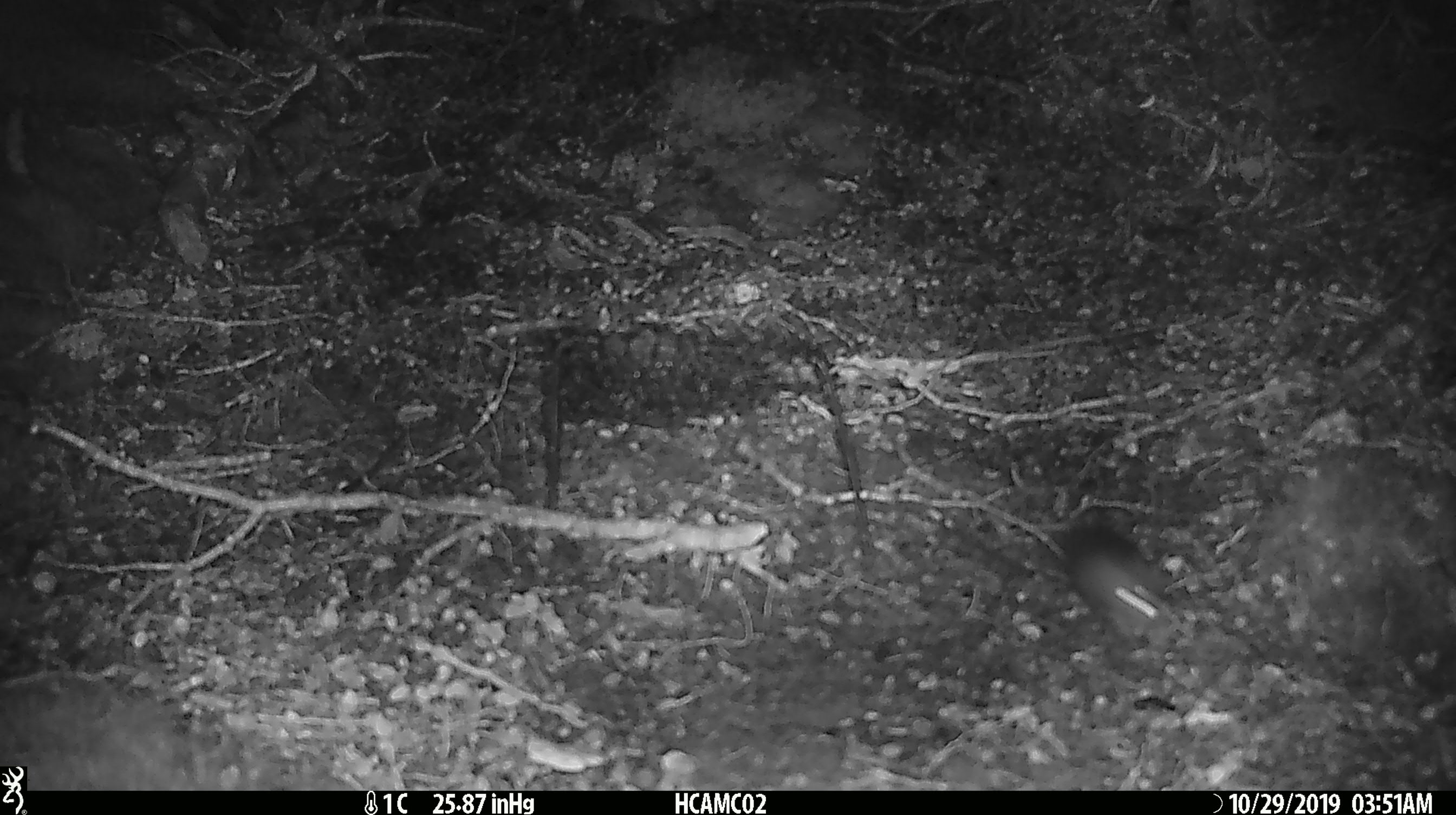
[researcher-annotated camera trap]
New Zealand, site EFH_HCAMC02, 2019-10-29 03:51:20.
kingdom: Animalia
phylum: Chordata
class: Mammalia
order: Rodentia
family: Muridae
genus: Mus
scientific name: Mus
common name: mouse